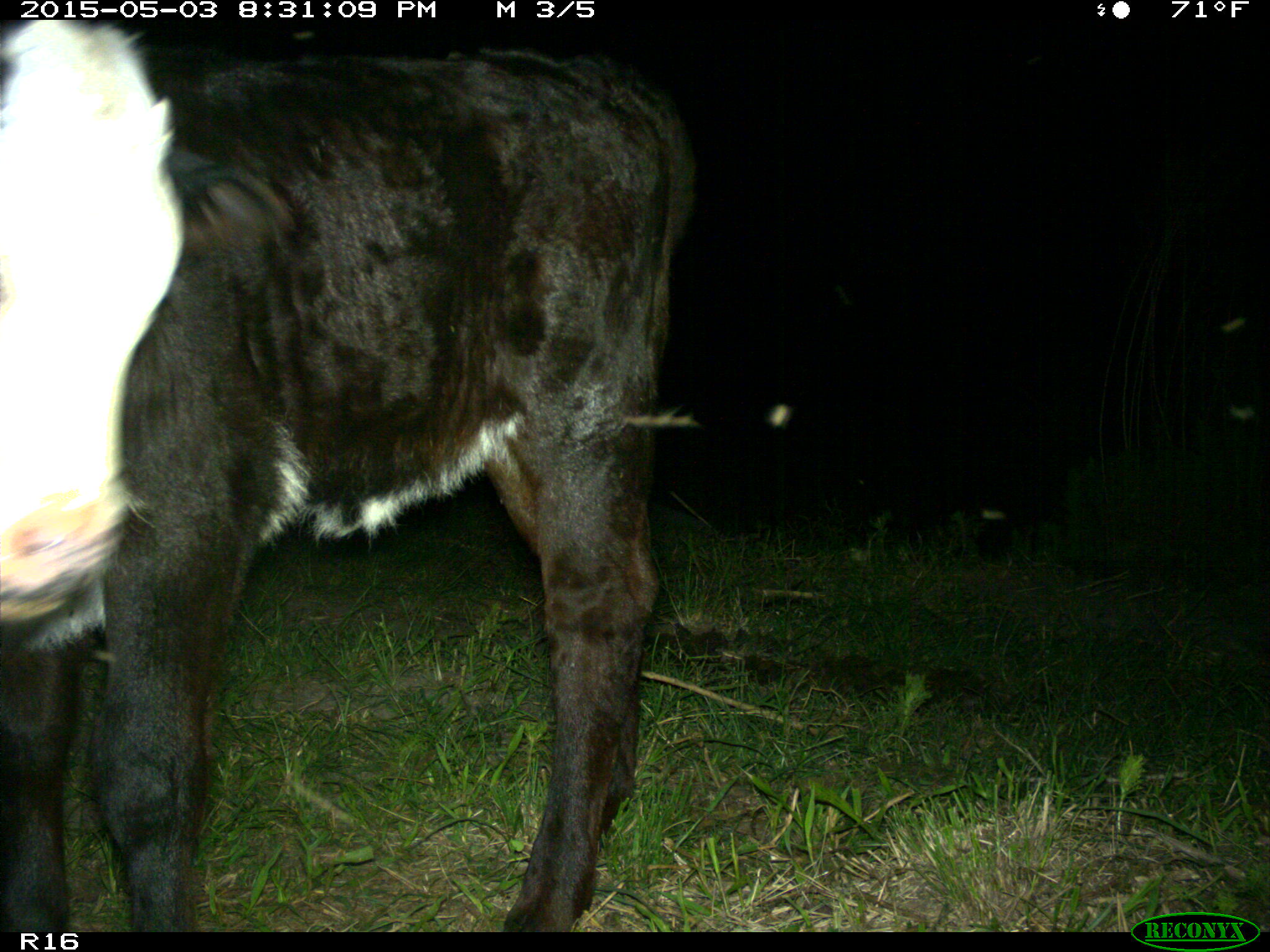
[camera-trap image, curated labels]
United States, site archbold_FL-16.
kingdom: Animalia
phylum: Chordata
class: Mammalia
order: Artiodactyla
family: Bovidae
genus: Bos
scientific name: Bos taurus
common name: domestic cow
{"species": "Bos taurus (domestic cow)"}